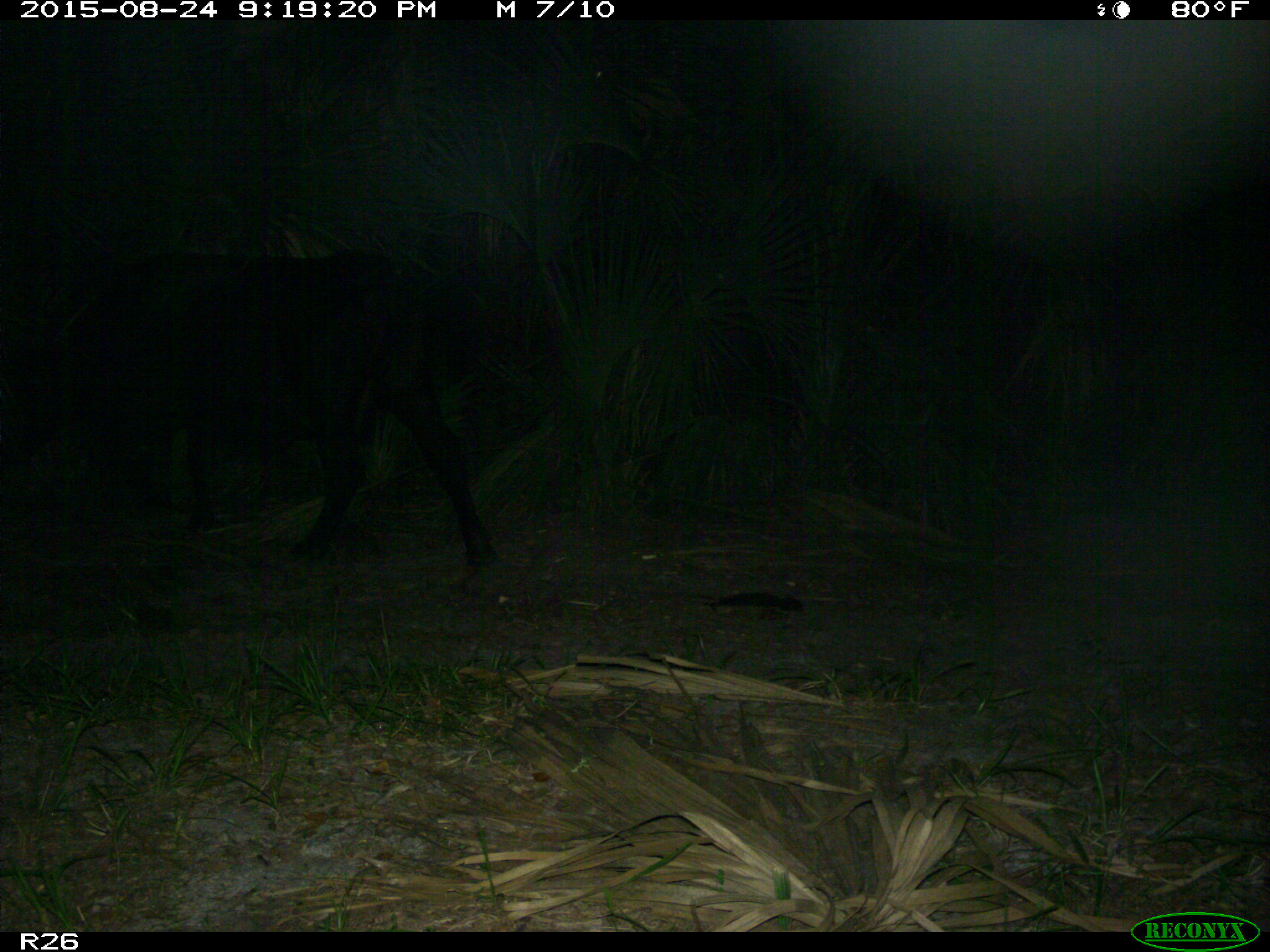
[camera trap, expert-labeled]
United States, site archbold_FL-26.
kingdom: Animalia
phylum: Chordata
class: Mammalia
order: Artiodactyla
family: Bovidae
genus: Bos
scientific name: Bos taurus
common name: domestic cow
Bos taurus (domestic cow).